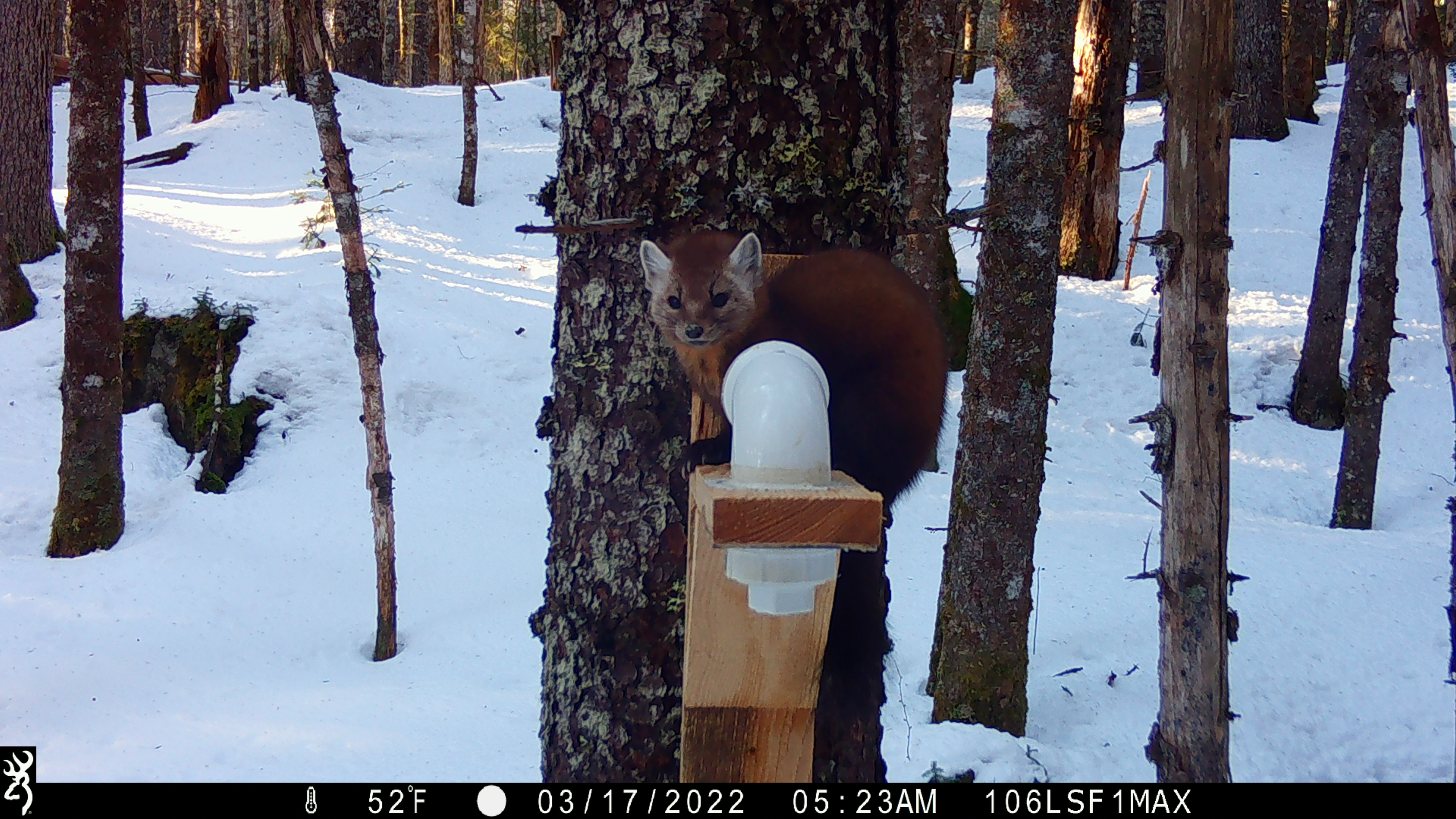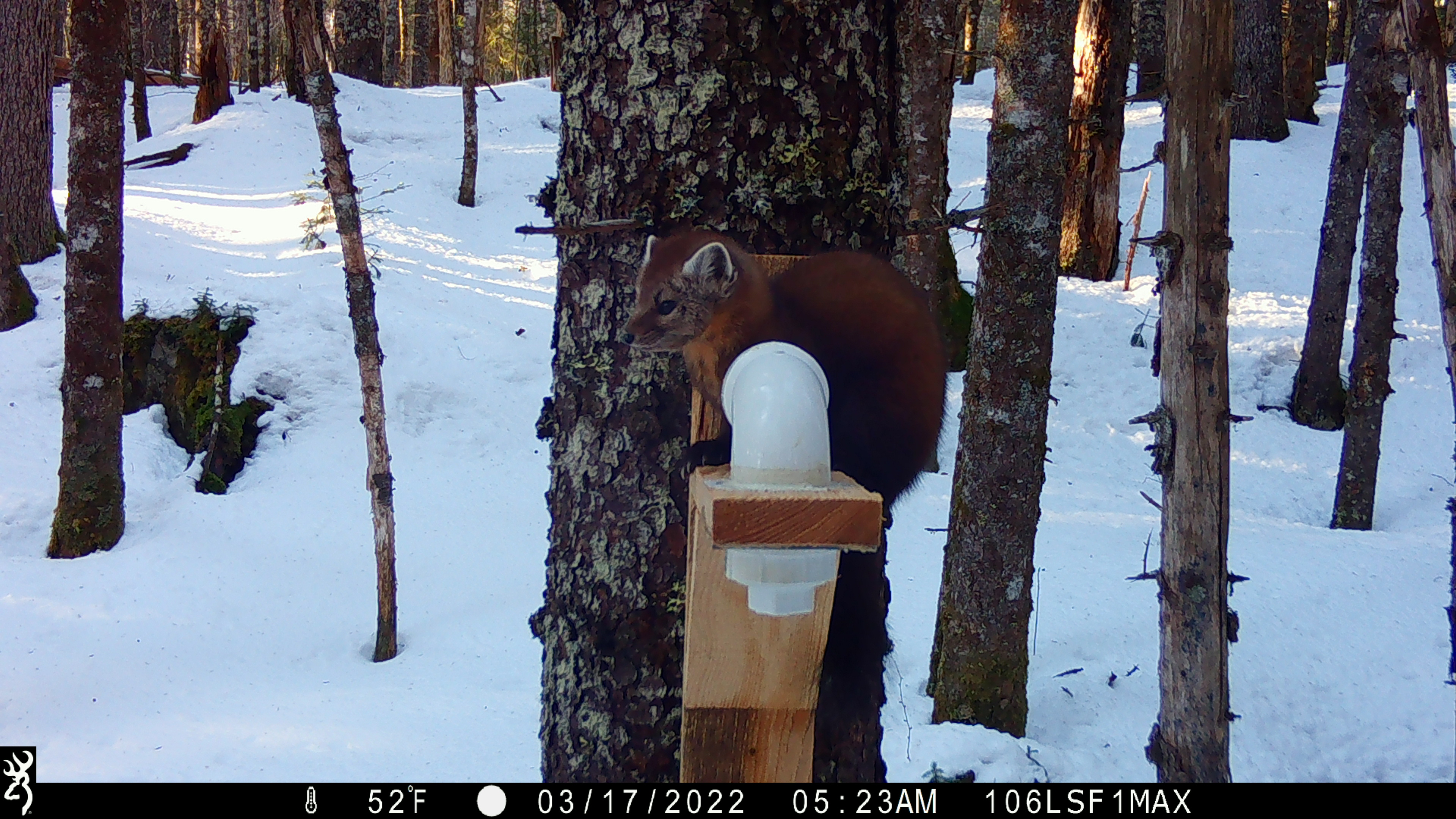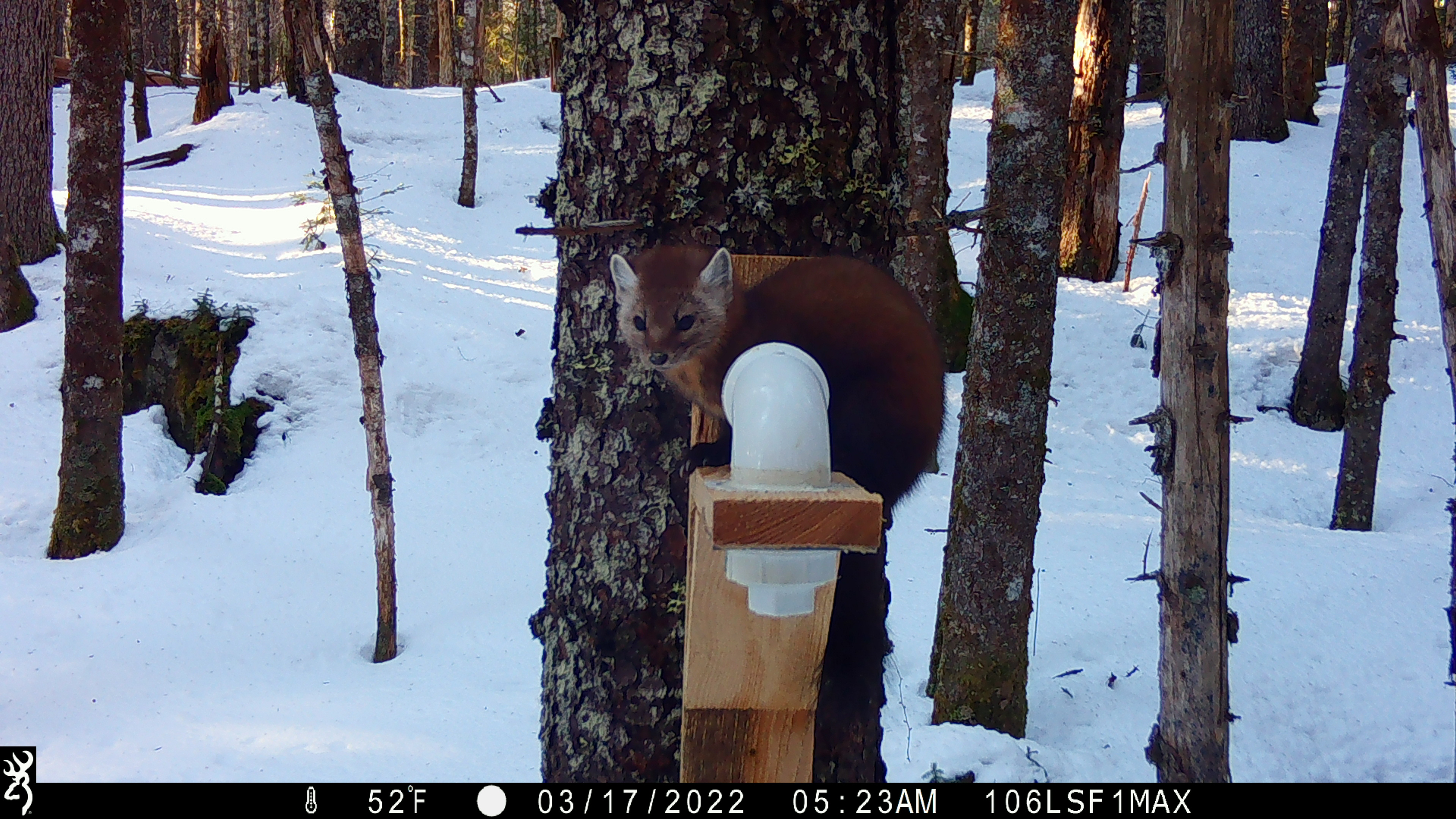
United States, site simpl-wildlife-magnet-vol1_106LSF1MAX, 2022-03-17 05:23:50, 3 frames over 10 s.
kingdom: Animalia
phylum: Chordata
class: Mammalia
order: Carnivora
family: Mustelidae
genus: Martes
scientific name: Martes americana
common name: american marten